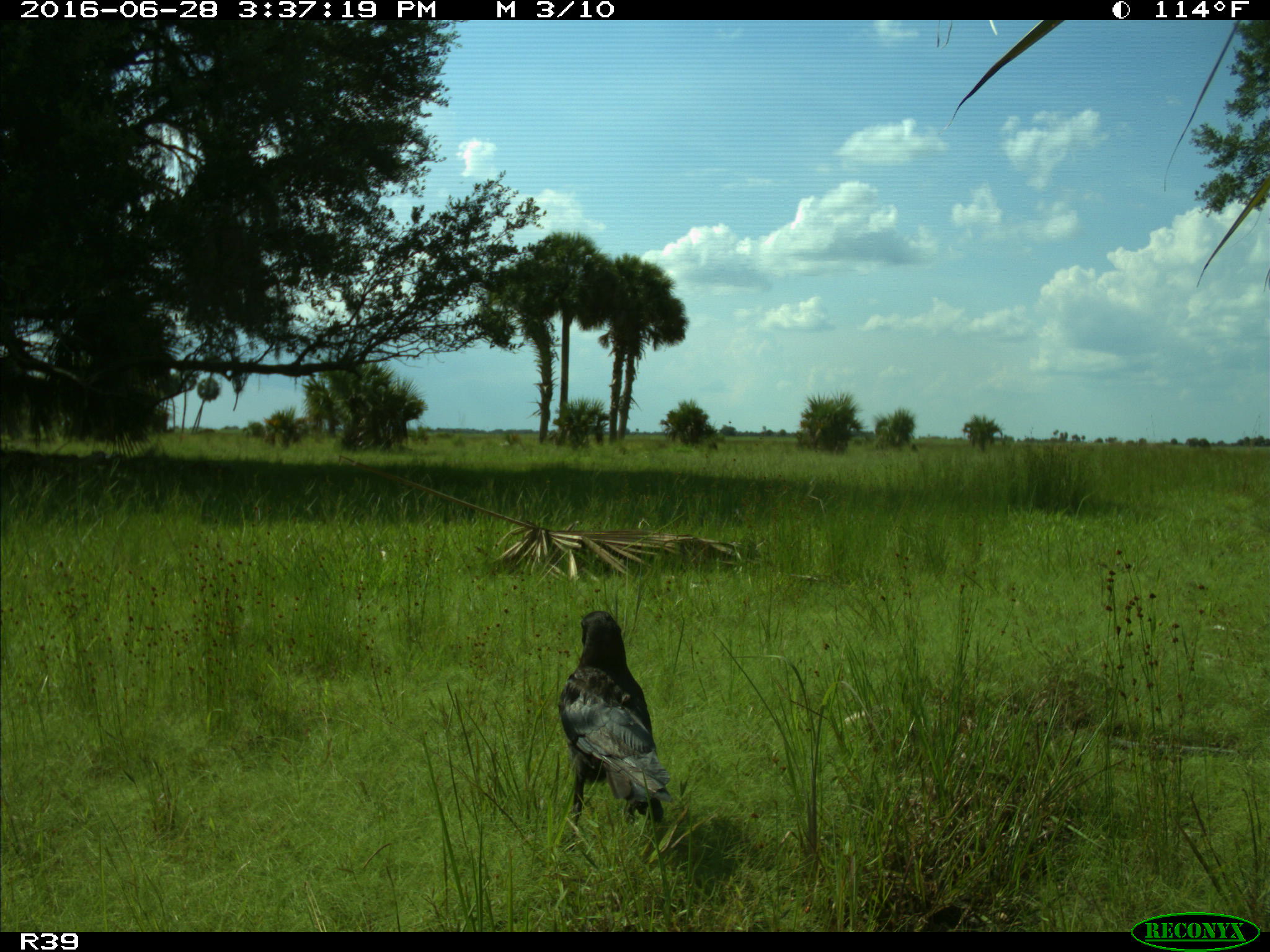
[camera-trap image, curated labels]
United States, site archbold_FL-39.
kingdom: Animalia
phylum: Chordata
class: Mammalia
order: Carnivora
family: Felidae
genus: Lynx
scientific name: Lynx rufus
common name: bobcat